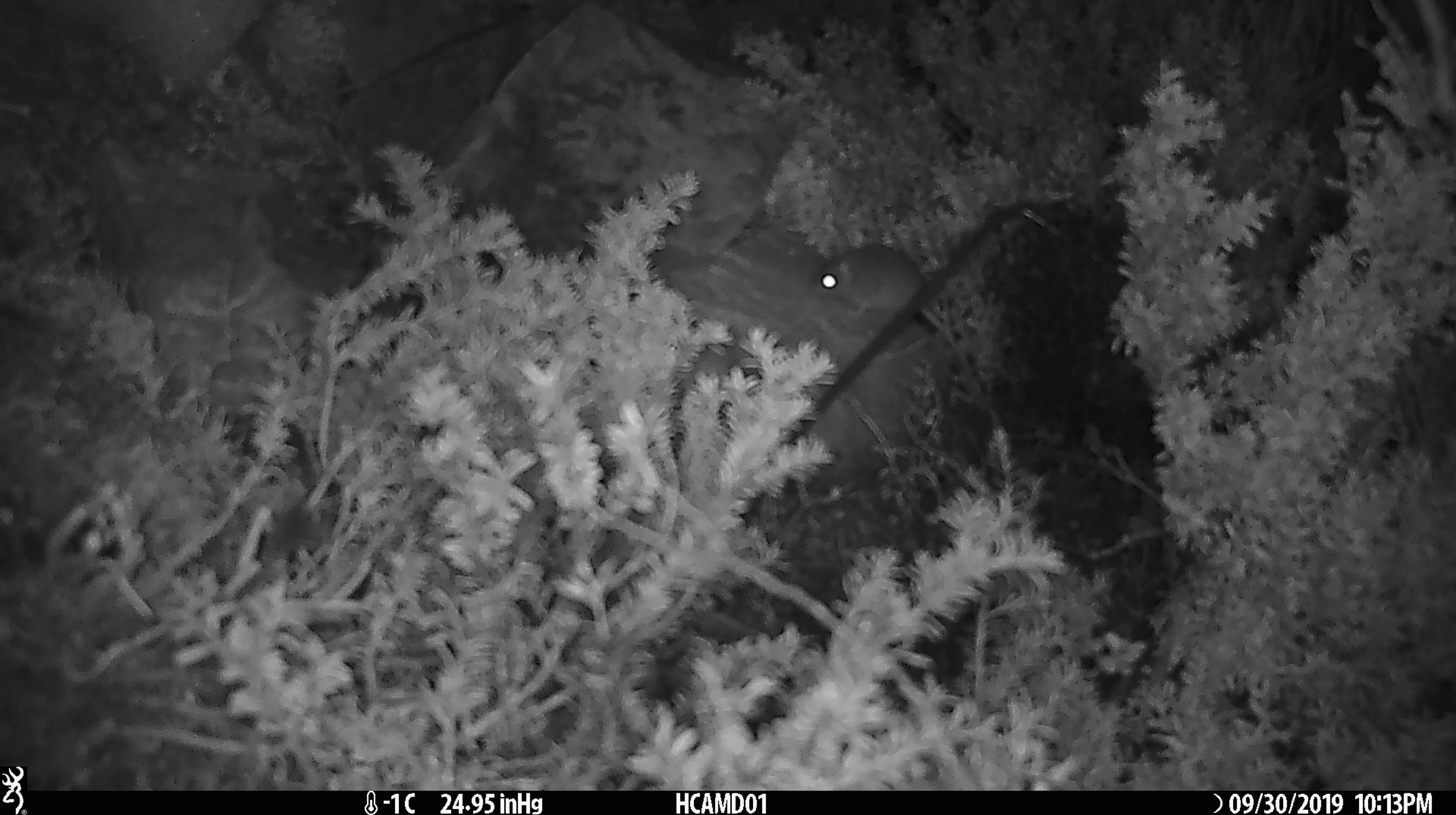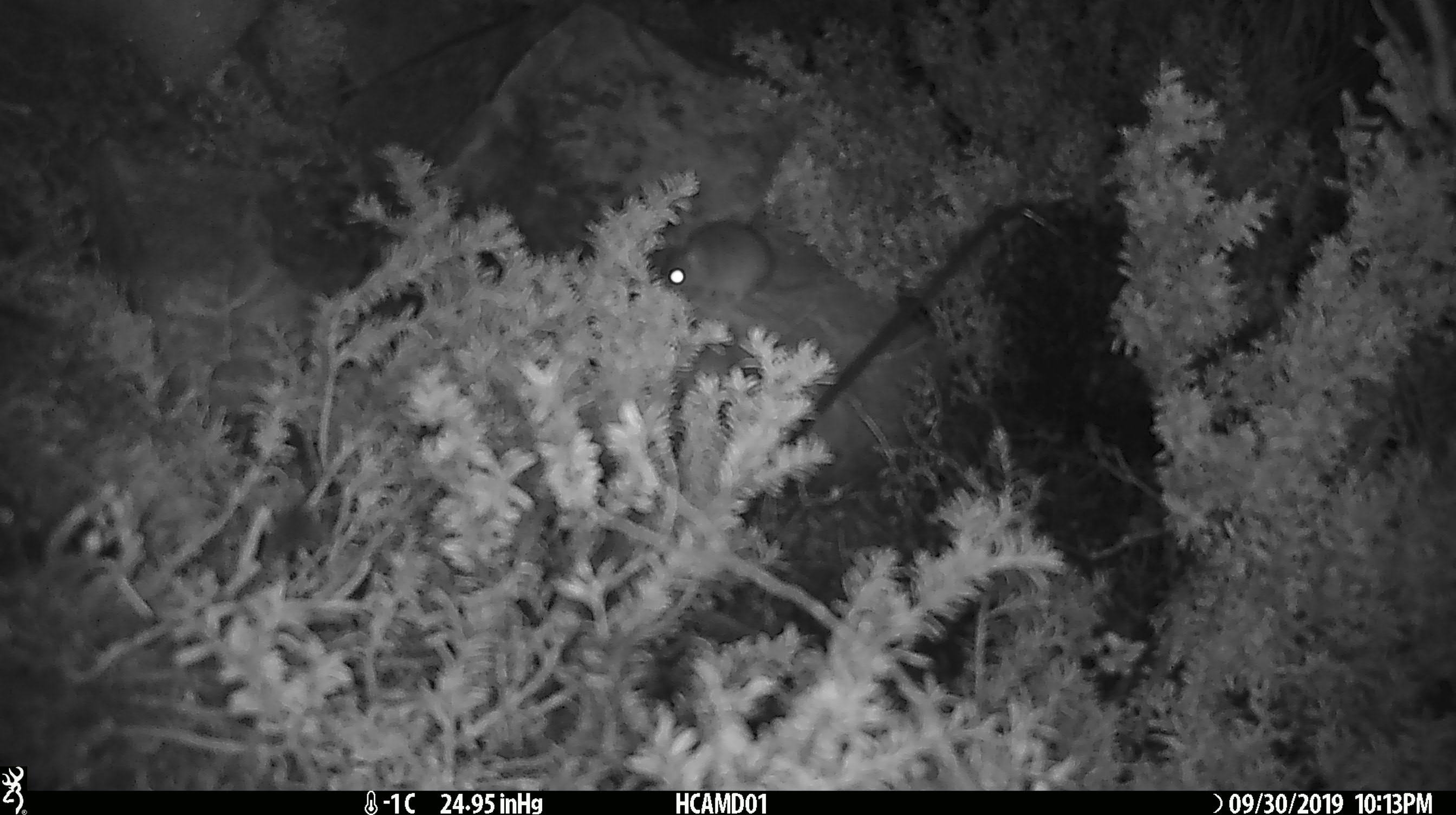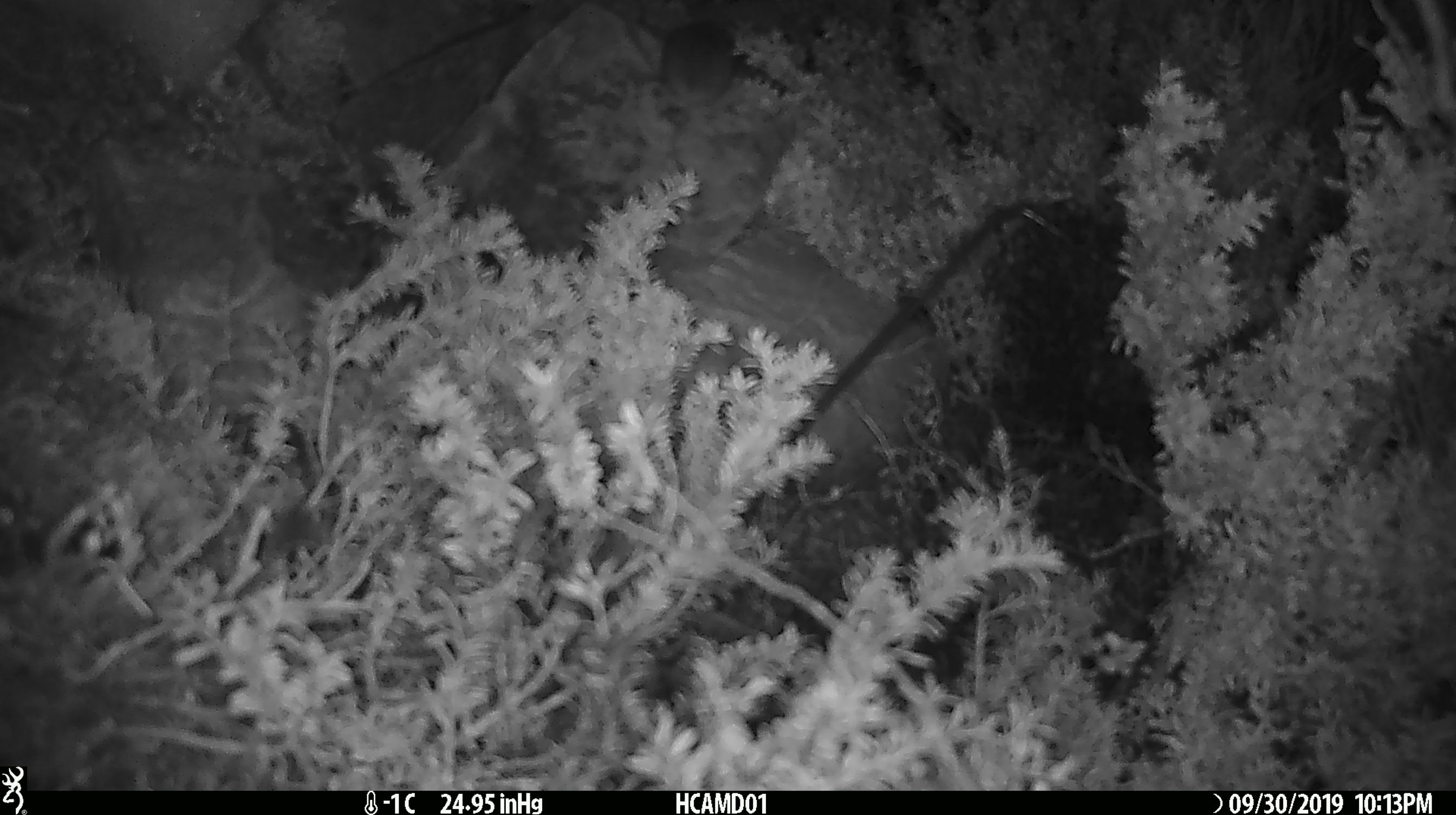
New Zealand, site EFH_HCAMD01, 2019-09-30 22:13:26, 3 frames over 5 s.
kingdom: Animalia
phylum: Chordata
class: Mammalia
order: Rodentia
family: Muridae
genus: Mus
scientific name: Mus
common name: mouse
Mouse (Mus).